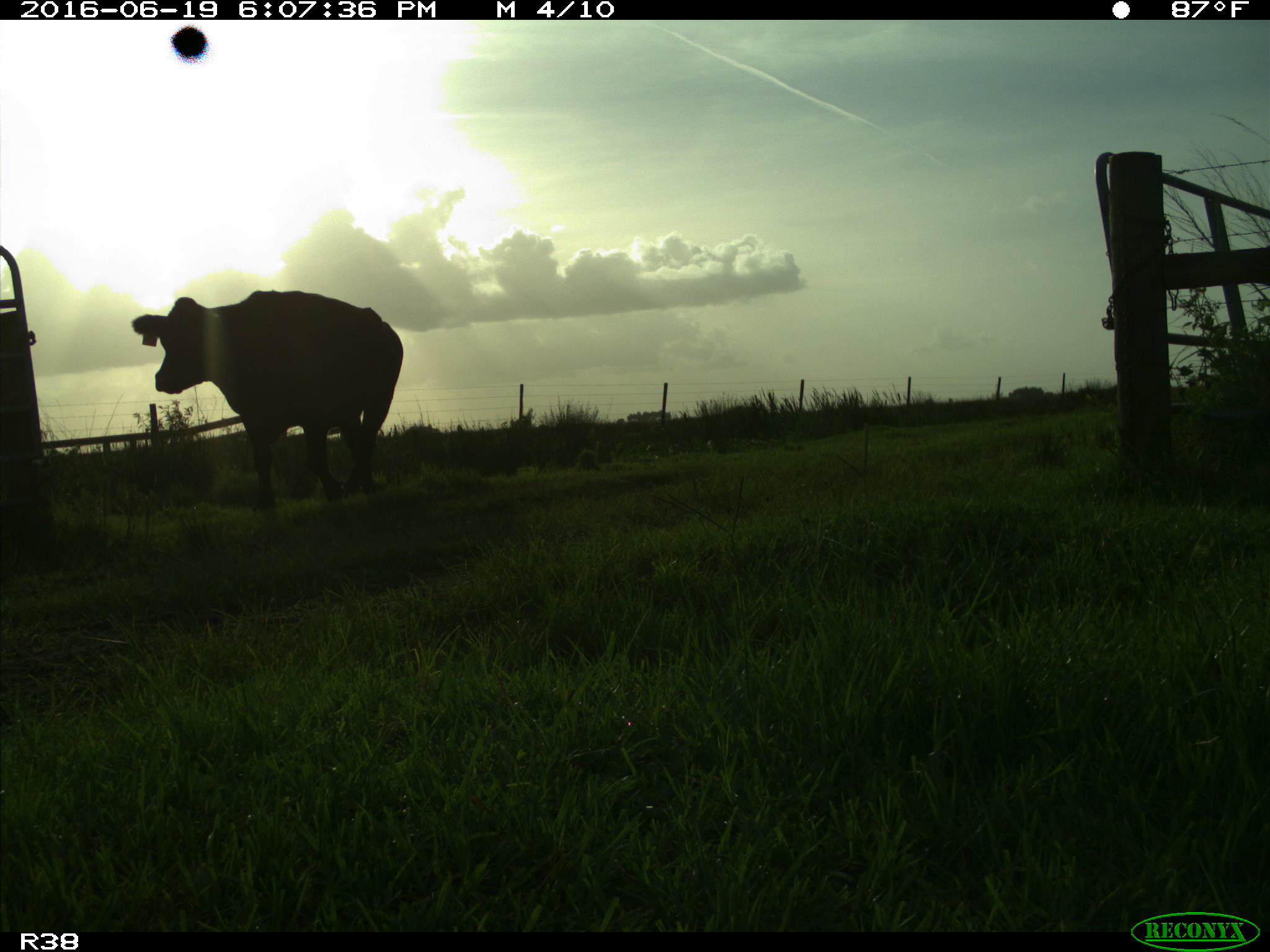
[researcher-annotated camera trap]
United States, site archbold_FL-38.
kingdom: Animalia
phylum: Chordata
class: Mammalia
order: Artiodactyla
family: Bovidae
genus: Bos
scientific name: Bos taurus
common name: domestic cow